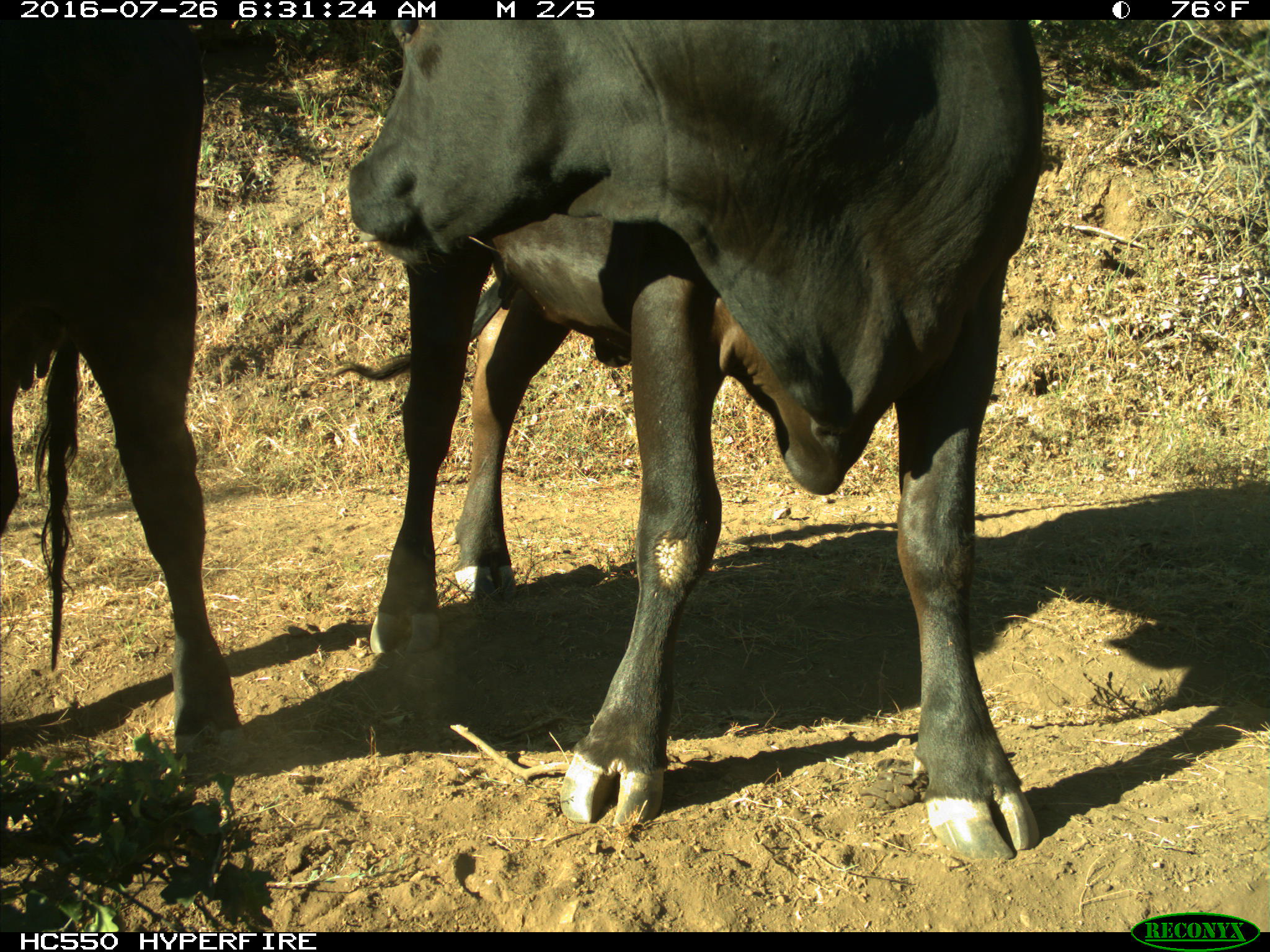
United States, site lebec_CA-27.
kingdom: Animalia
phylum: Chordata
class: Mammalia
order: Artiodactyla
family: Bovidae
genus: Bos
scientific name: Bos taurus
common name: domestic cow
Bos taurus (domestic cow).